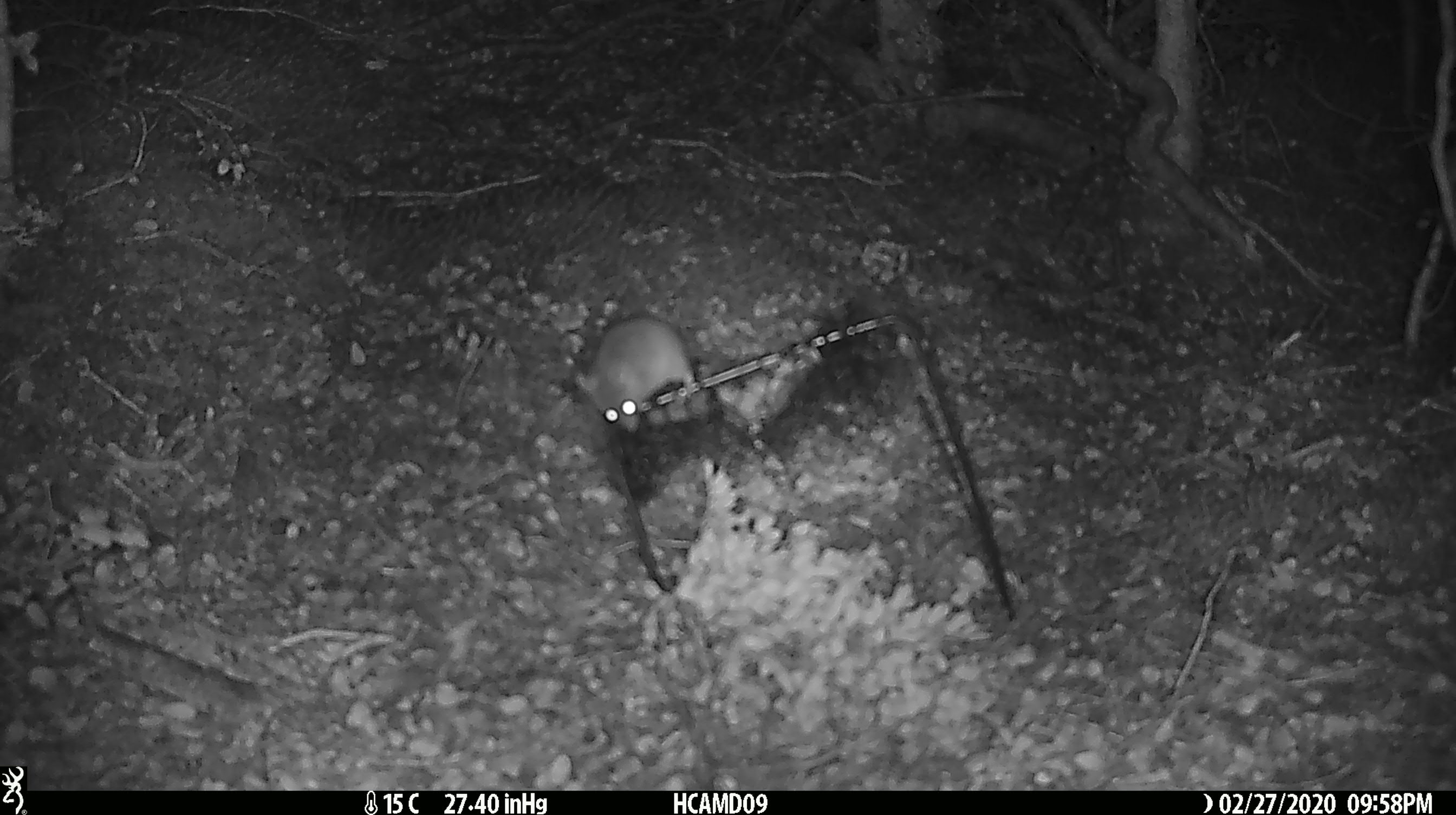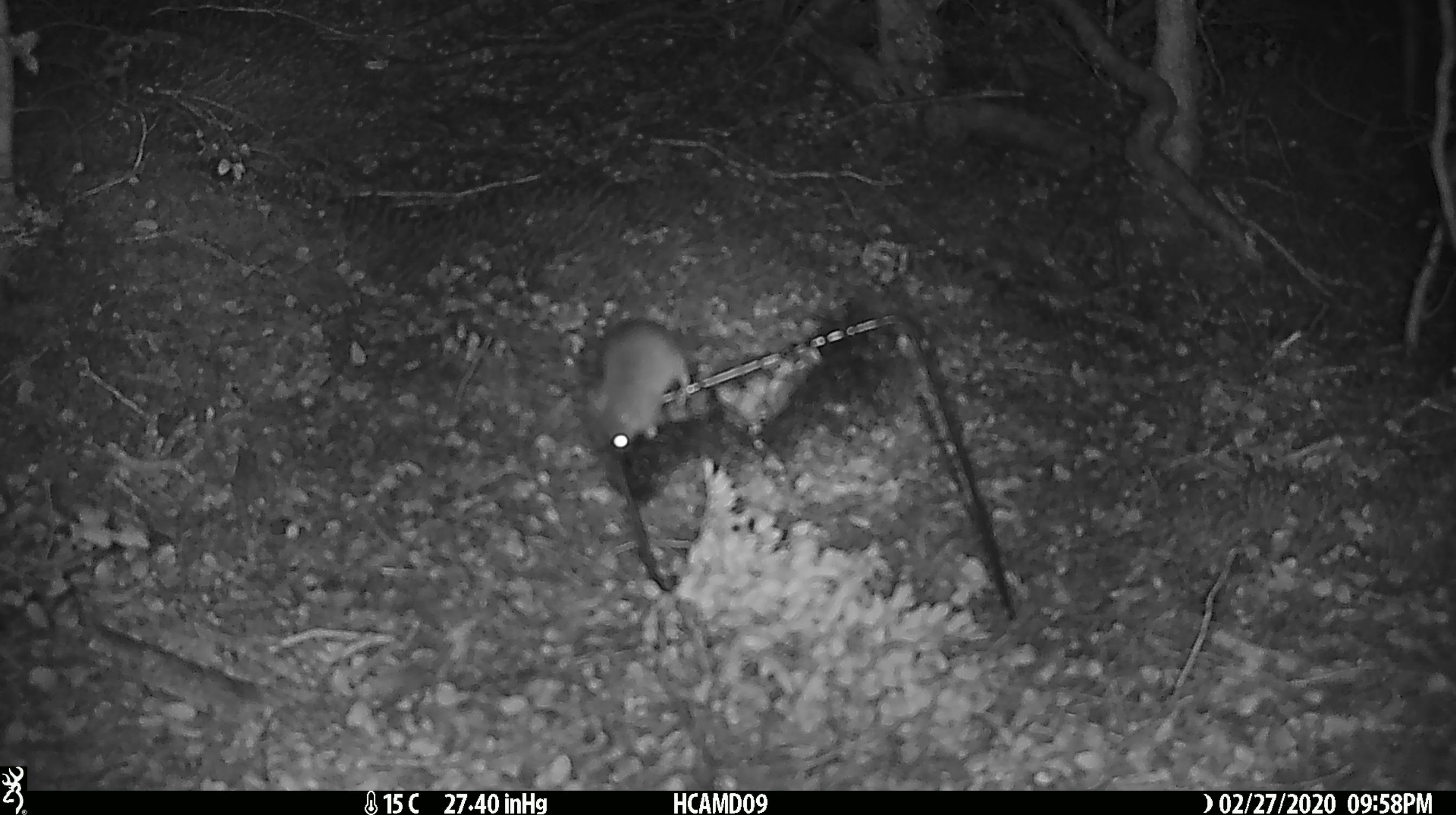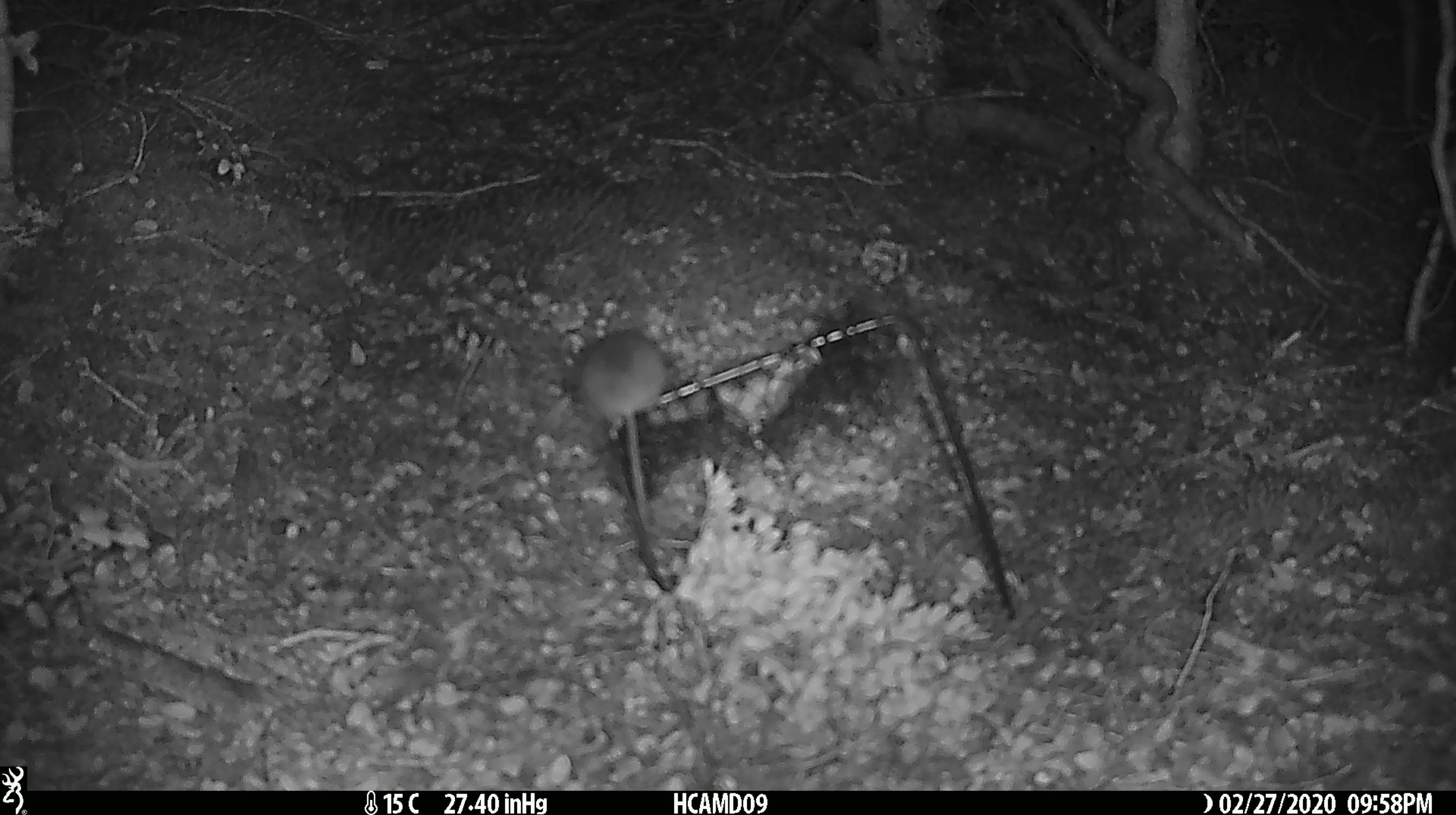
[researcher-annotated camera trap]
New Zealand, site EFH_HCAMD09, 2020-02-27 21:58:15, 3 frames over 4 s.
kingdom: Animalia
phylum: Chordata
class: Mammalia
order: Rodentia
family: Muridae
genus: Mus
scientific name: Mus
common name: mouse